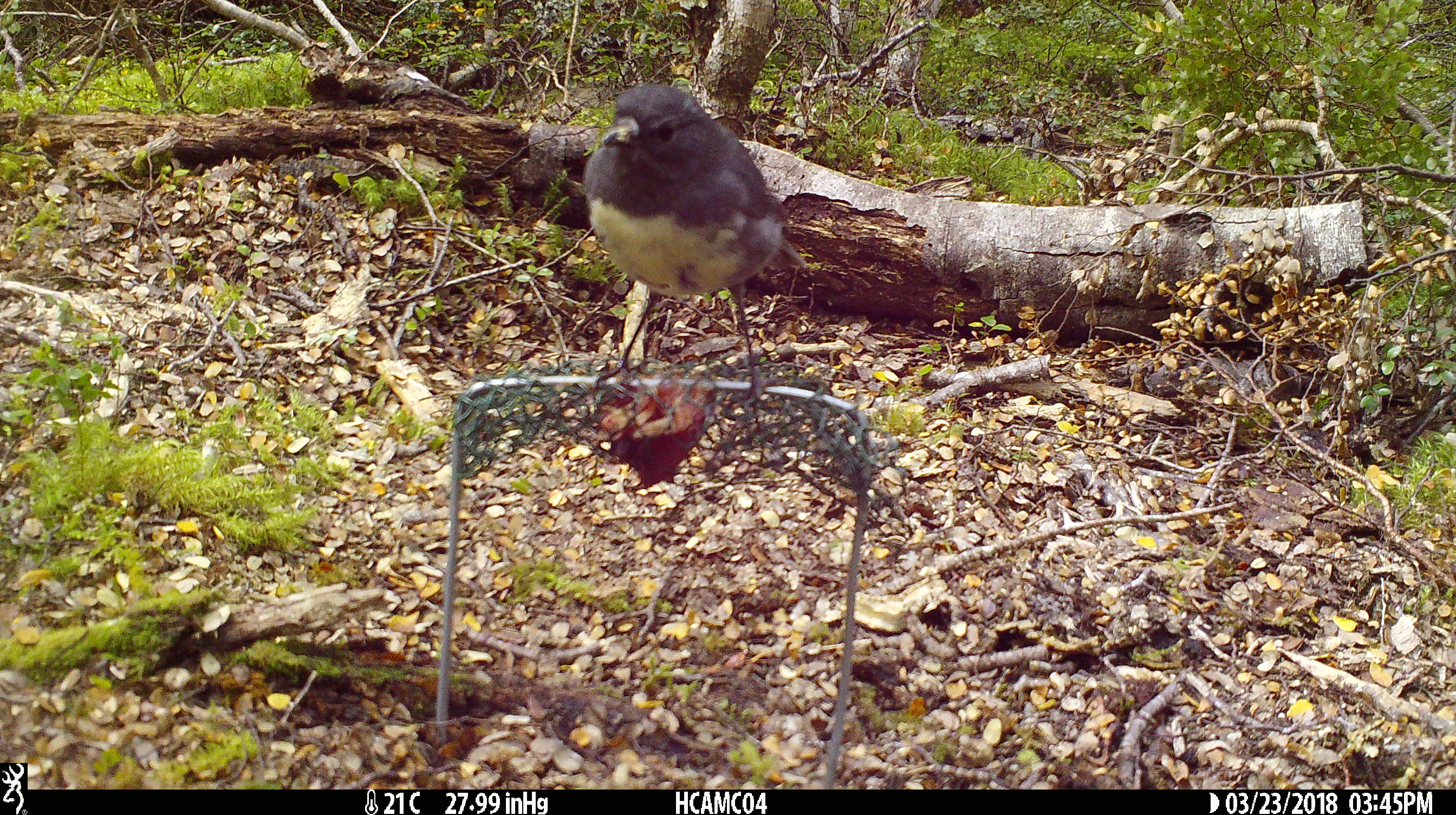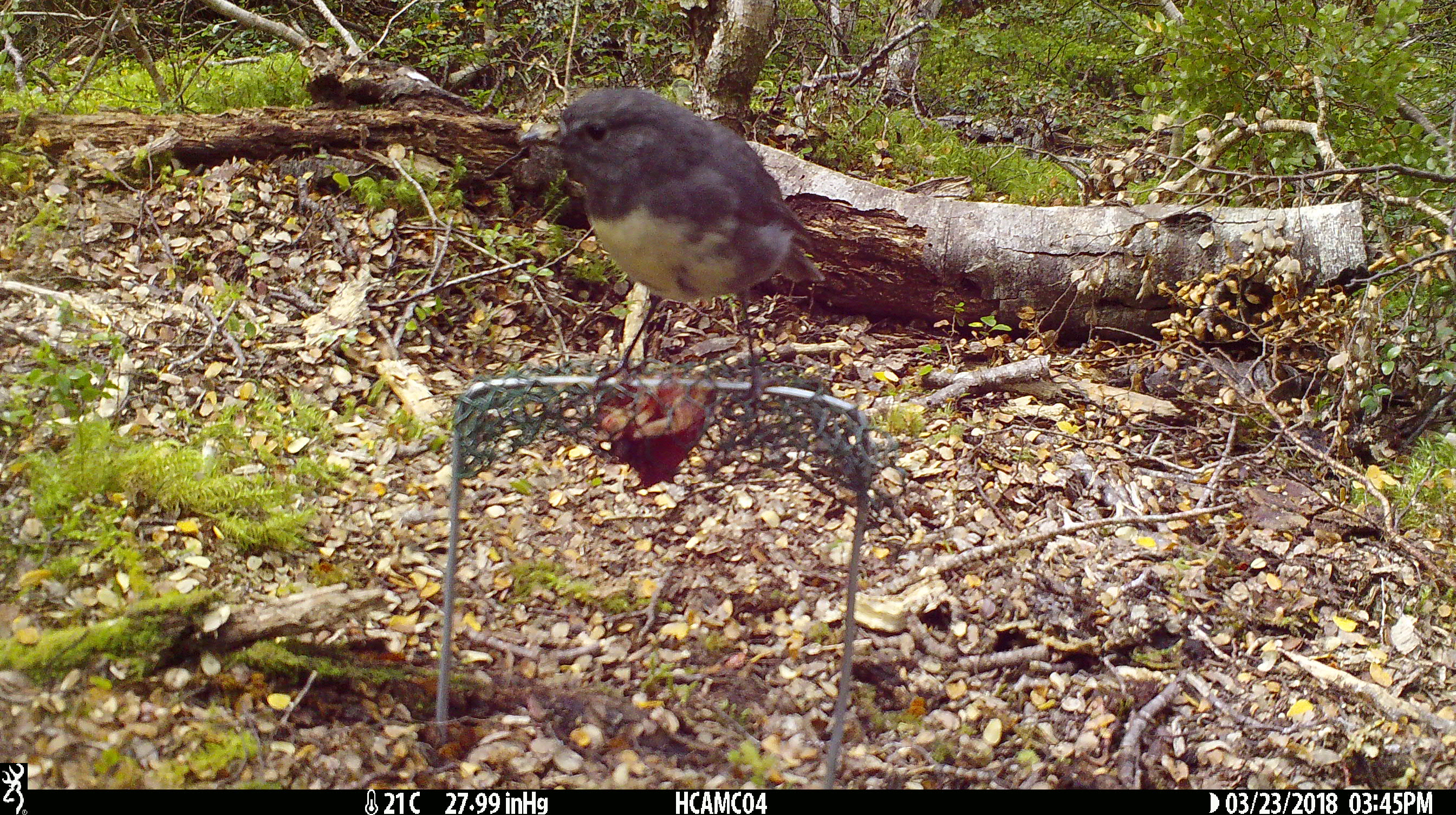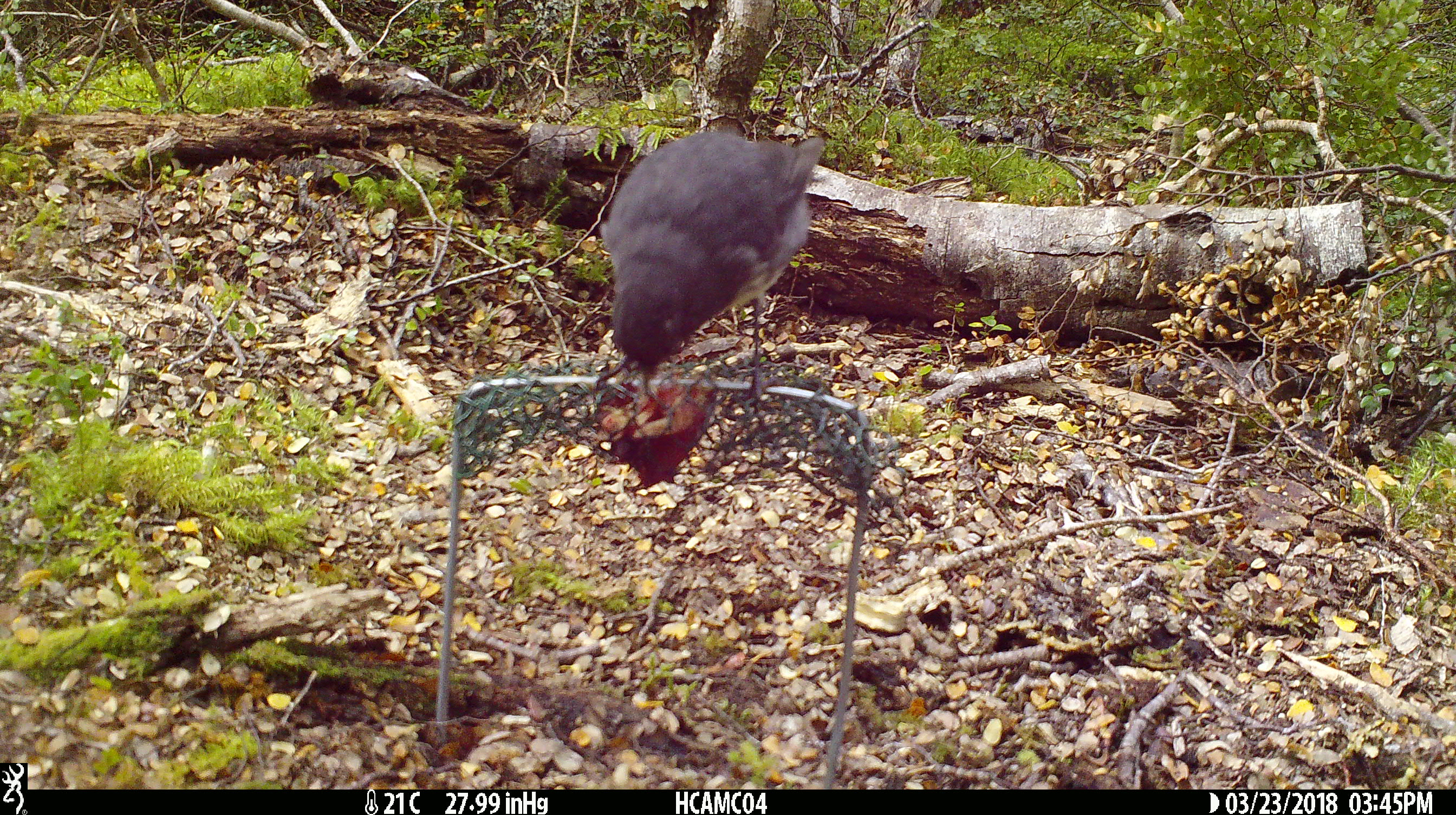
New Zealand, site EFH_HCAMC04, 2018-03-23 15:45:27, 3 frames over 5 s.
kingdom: Animalia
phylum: Chordata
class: Aves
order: Passeriformes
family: Petroicidae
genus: Petroica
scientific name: Petroica australis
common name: new zealand robin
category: robin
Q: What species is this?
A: Robin (new zealand robin) (Petroica australis).